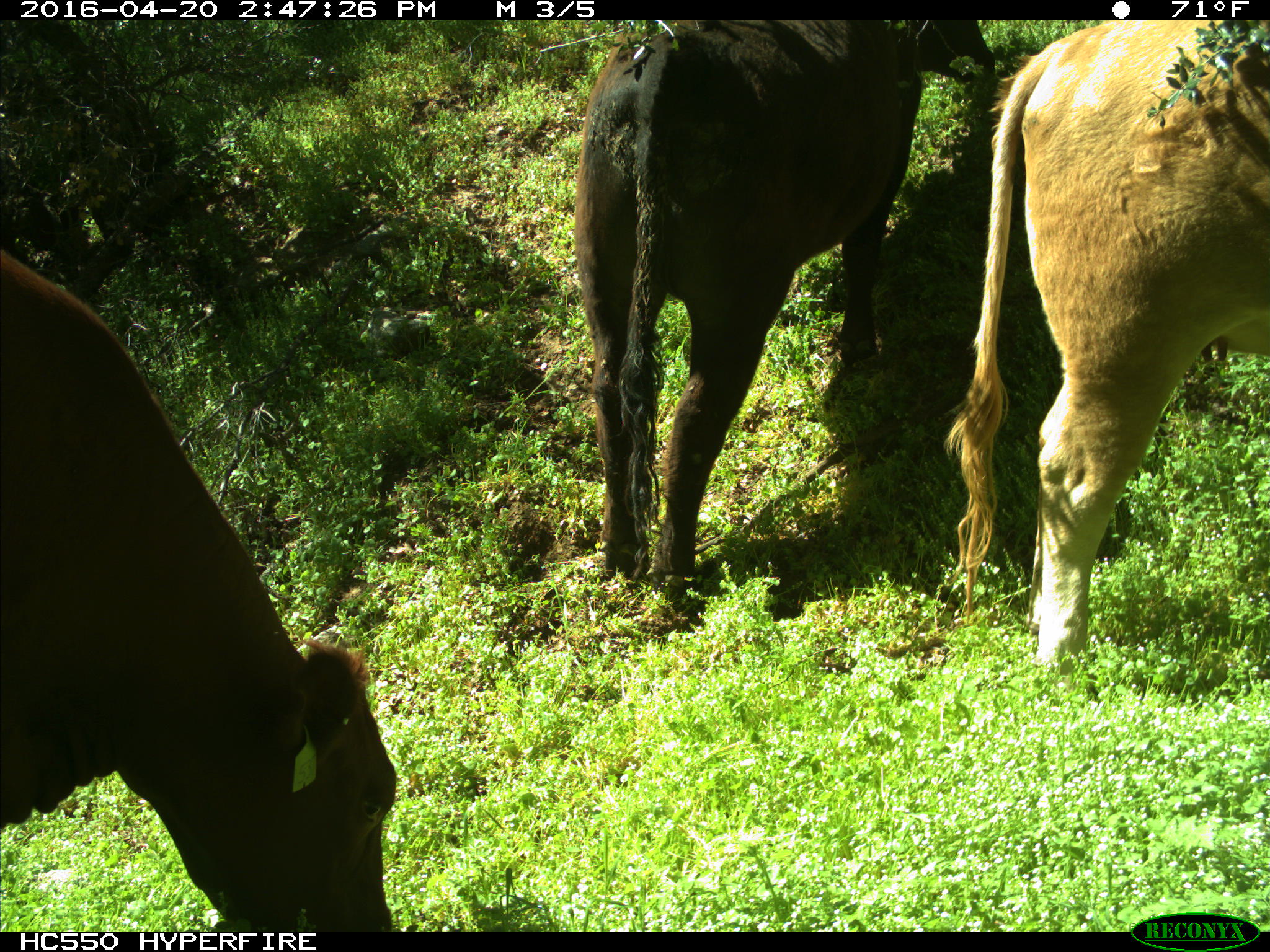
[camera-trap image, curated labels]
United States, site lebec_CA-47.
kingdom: Animalia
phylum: Chordata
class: Mammalia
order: Artiodactyla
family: Bovidae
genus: Bos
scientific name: Bos taurus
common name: domestic cow